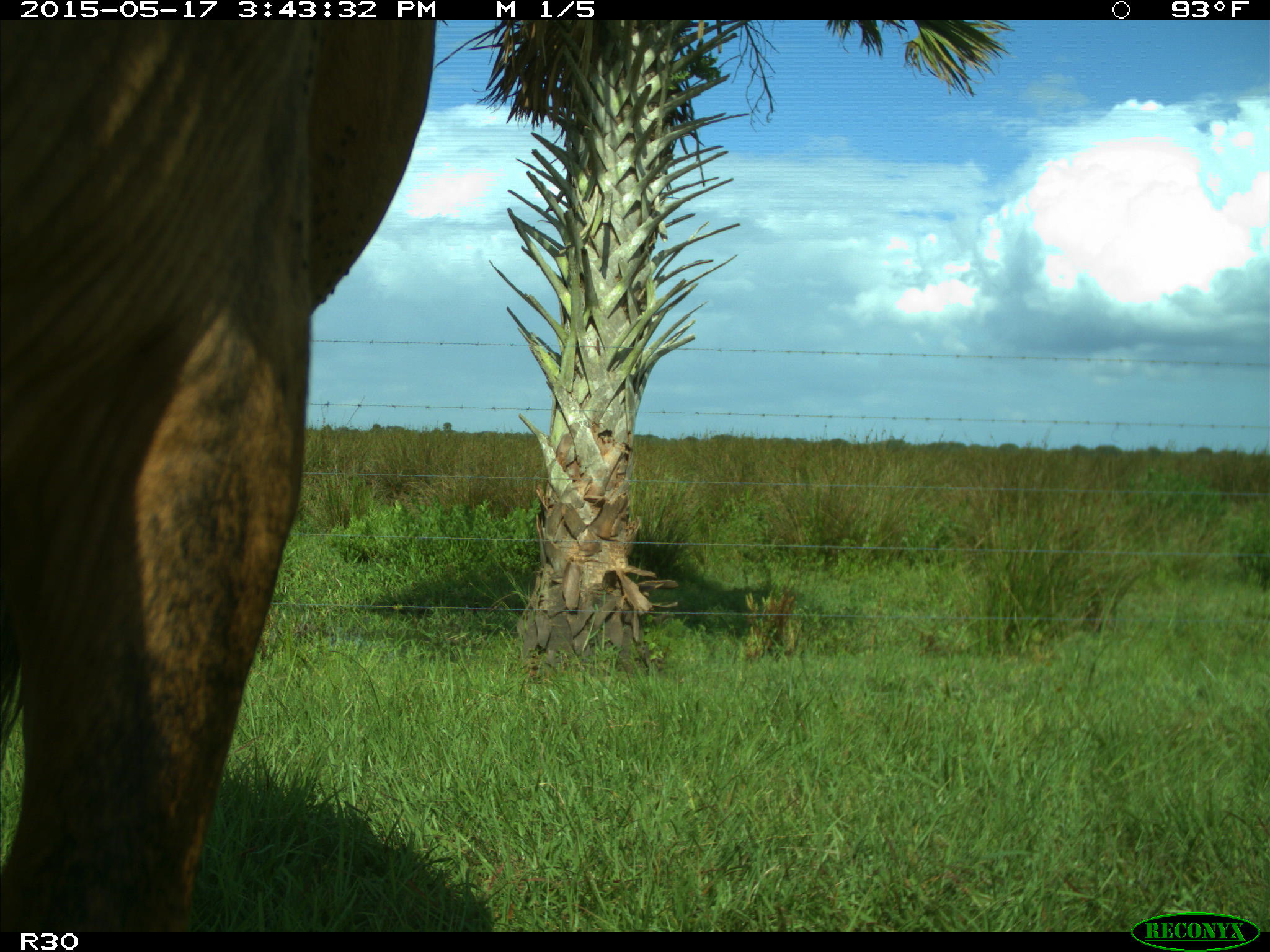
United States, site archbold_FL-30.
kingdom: Animalia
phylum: Chordata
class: Mammalia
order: Artiodactyla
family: Bovidae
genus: Bos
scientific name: Bos taurus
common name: domestic cow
Bos taurus (domestic cow).